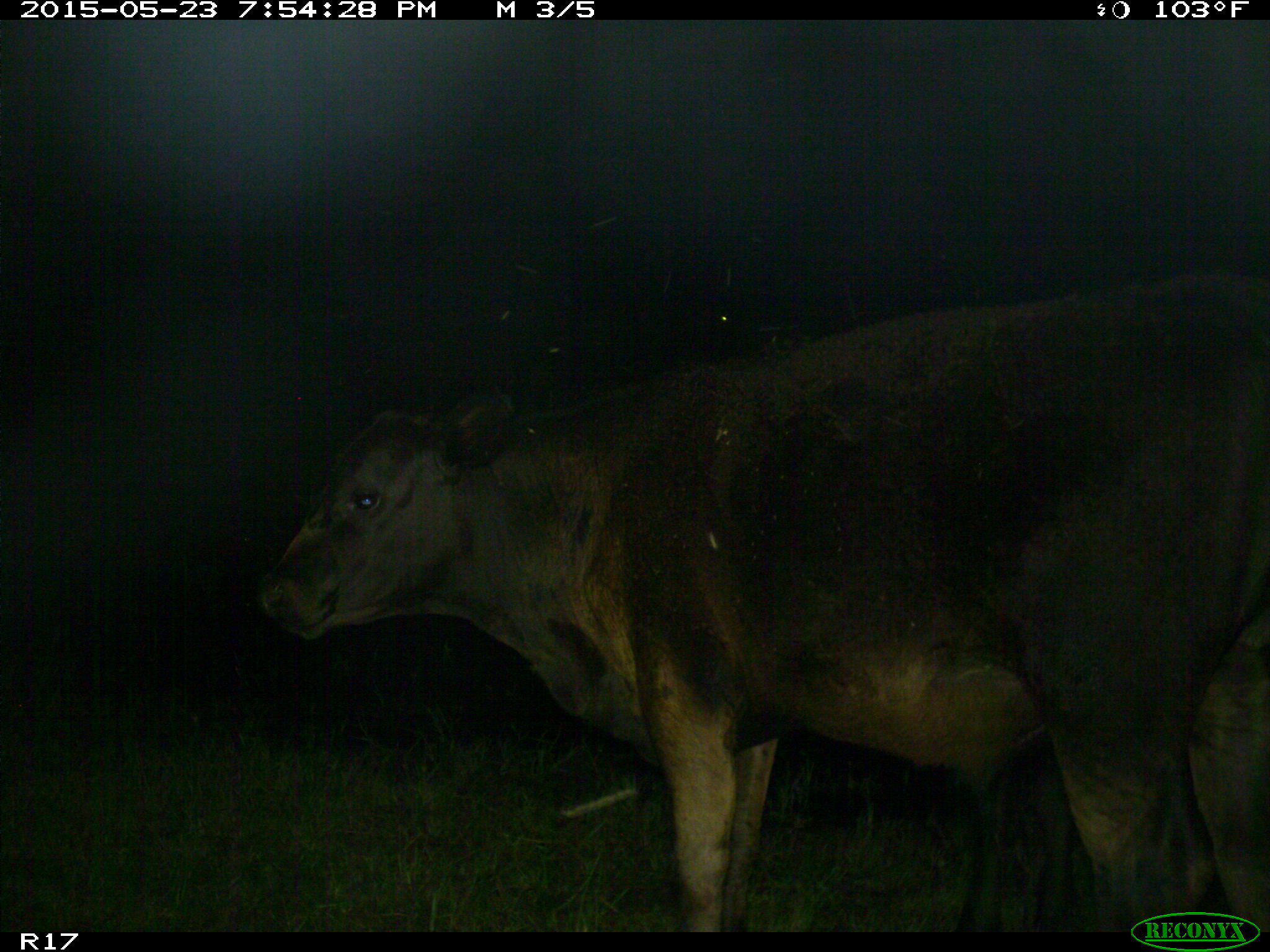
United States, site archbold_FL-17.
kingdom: Animalia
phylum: Chordata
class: Mammalia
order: Artiodactyla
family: Bovidae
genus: Bos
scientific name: Bos taurus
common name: domestic cow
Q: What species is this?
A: Bos taurus (domestic cow).